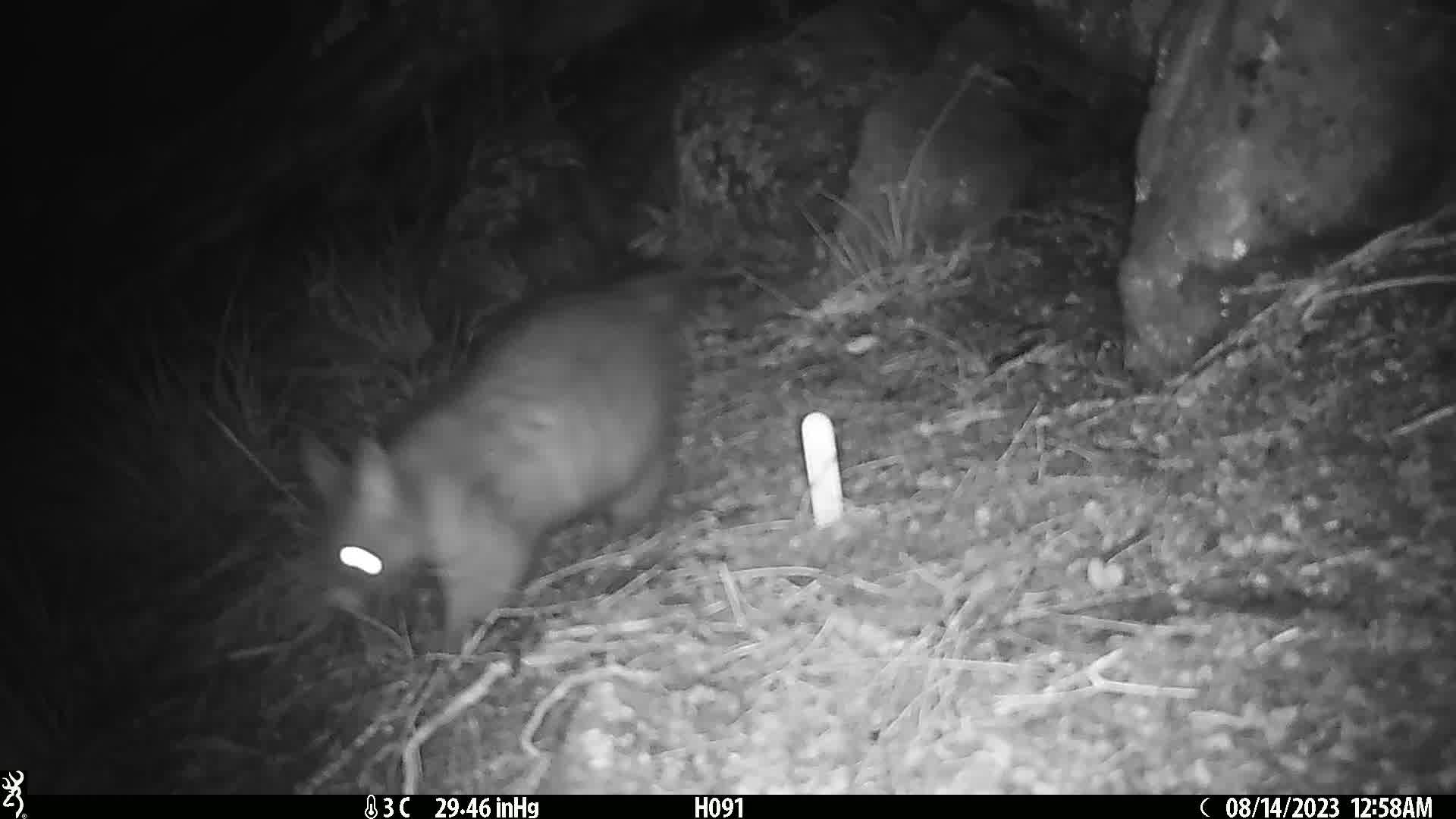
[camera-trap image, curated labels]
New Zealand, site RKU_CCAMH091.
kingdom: Animalia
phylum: Chordata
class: Mammalia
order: Diprotodontia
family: Phalangeridae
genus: Trichosurus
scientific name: Trichosurus vulpecula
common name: common brushtail possum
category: possum